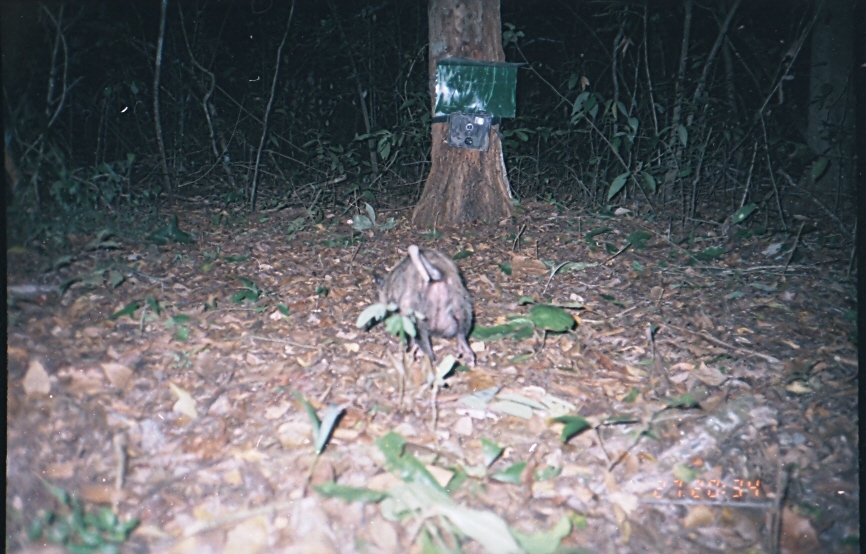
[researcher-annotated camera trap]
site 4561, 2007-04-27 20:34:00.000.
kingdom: Animalia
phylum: Chordata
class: Mammalia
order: Didelphimorphia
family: Didelphidae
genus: Didelphis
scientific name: Didelphis marsupialis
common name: southern opossum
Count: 1.